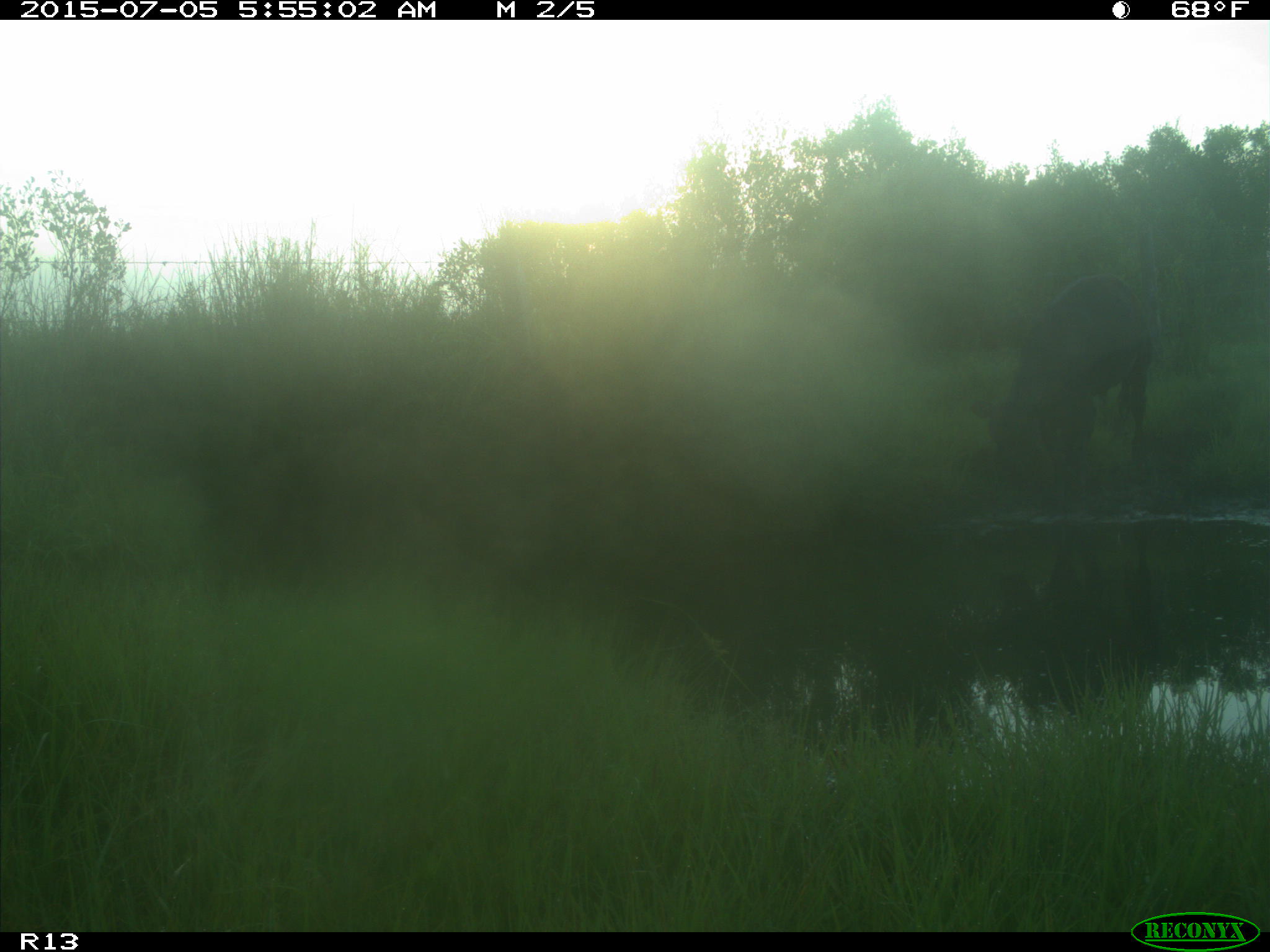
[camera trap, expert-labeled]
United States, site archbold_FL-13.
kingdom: Animalia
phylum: Chordata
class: Mammalia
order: Artiodactyla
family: Bovidae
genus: Bos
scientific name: Bos taurus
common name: domestic cow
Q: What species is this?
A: Bos taurus (domestic cow).